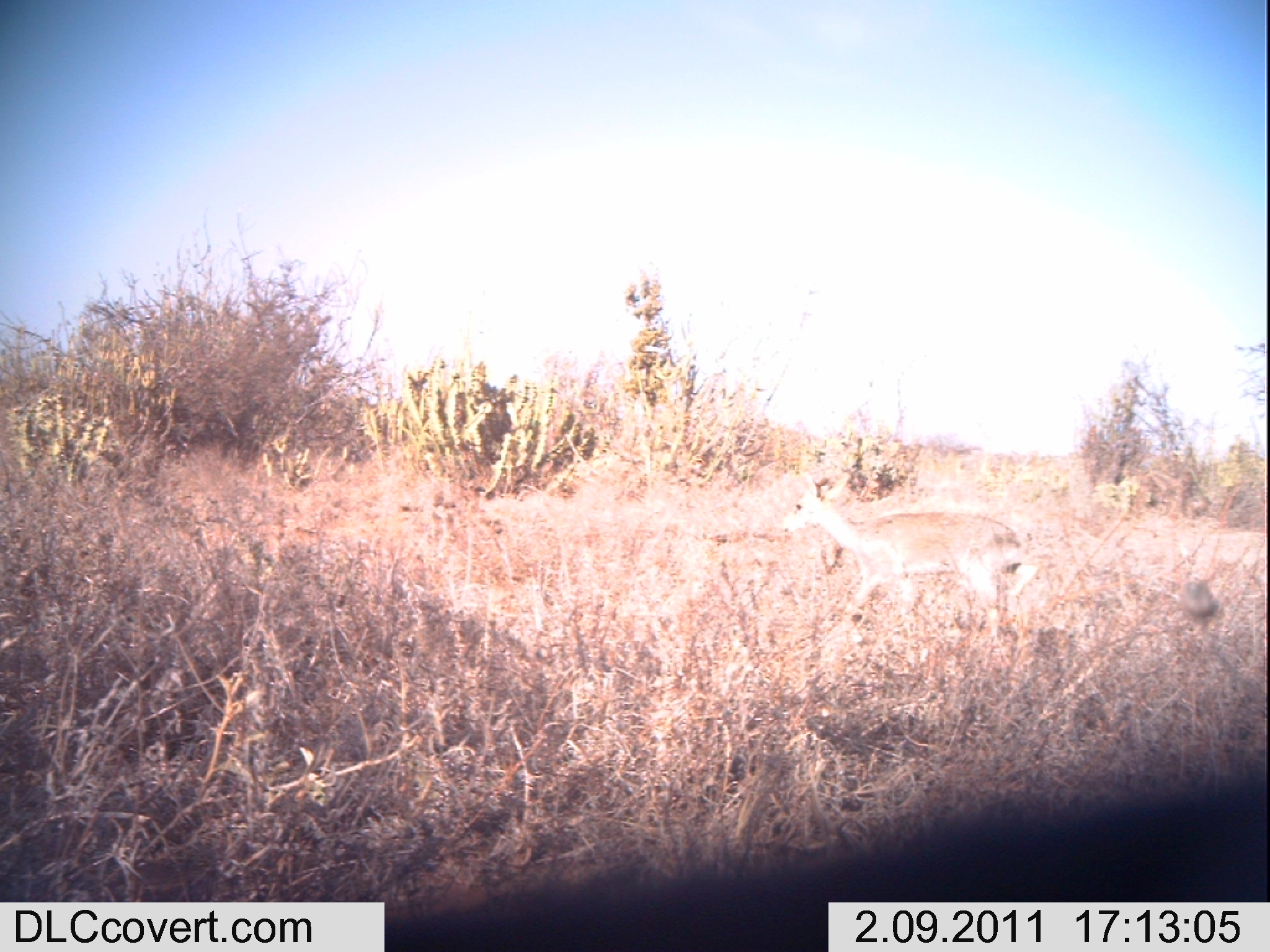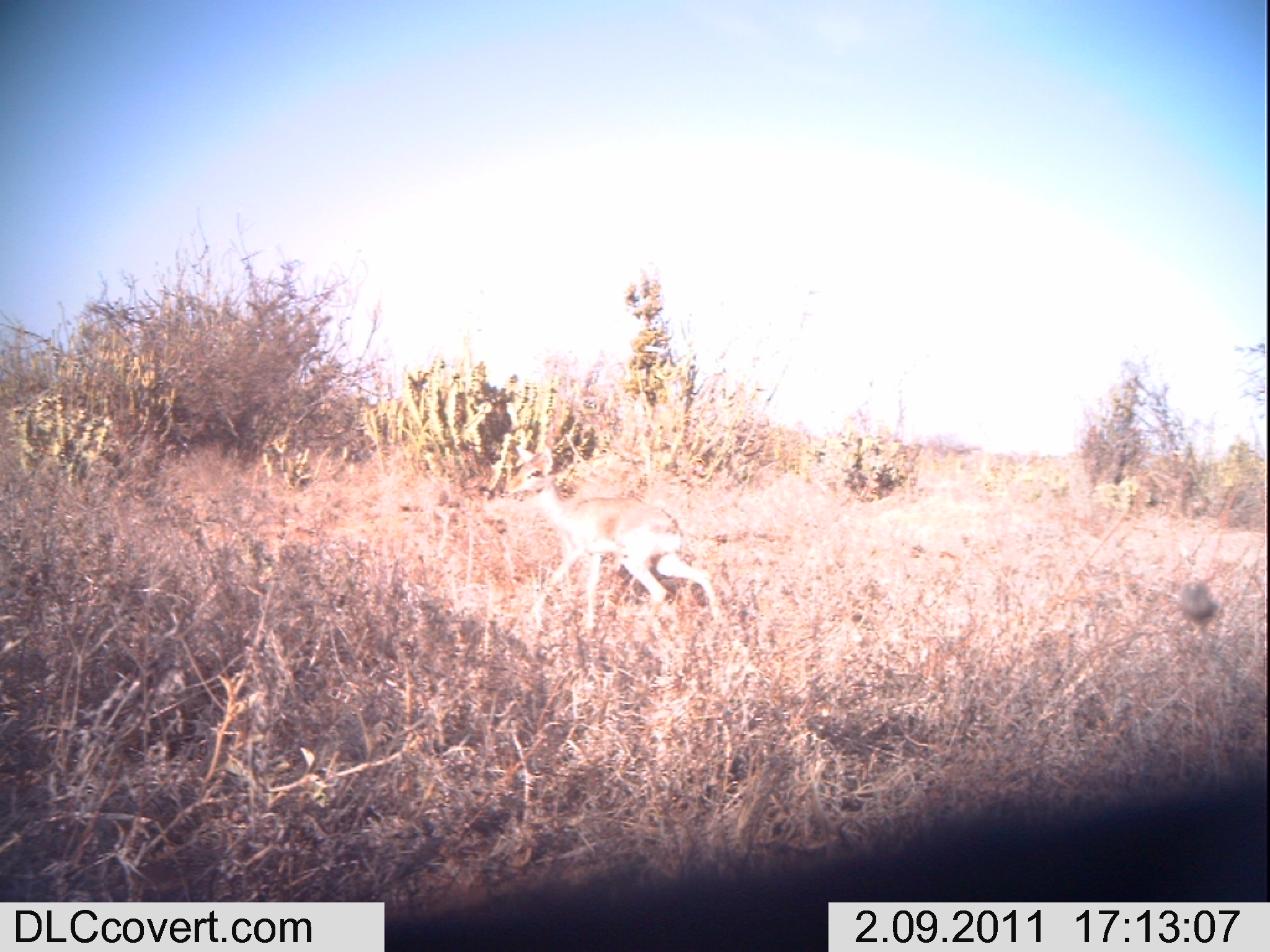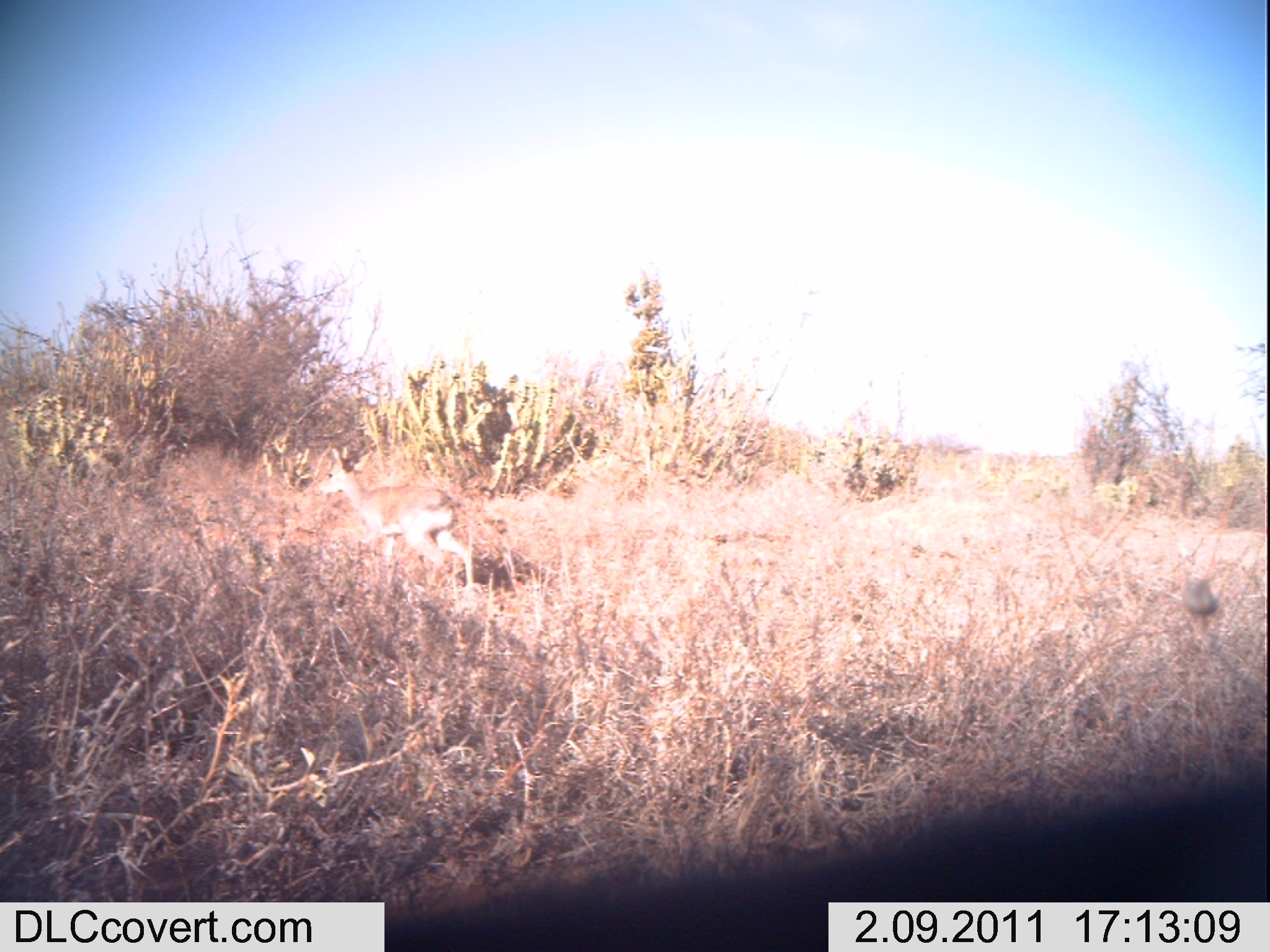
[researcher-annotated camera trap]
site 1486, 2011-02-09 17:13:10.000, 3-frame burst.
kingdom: Animalia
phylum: Chordata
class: Mammalia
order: Artiodactyla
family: Bovidae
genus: Madoqua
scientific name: Madoqua guentheri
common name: günther's dik-dik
Madoqua guentheri (günther's dik-dik), count 1.